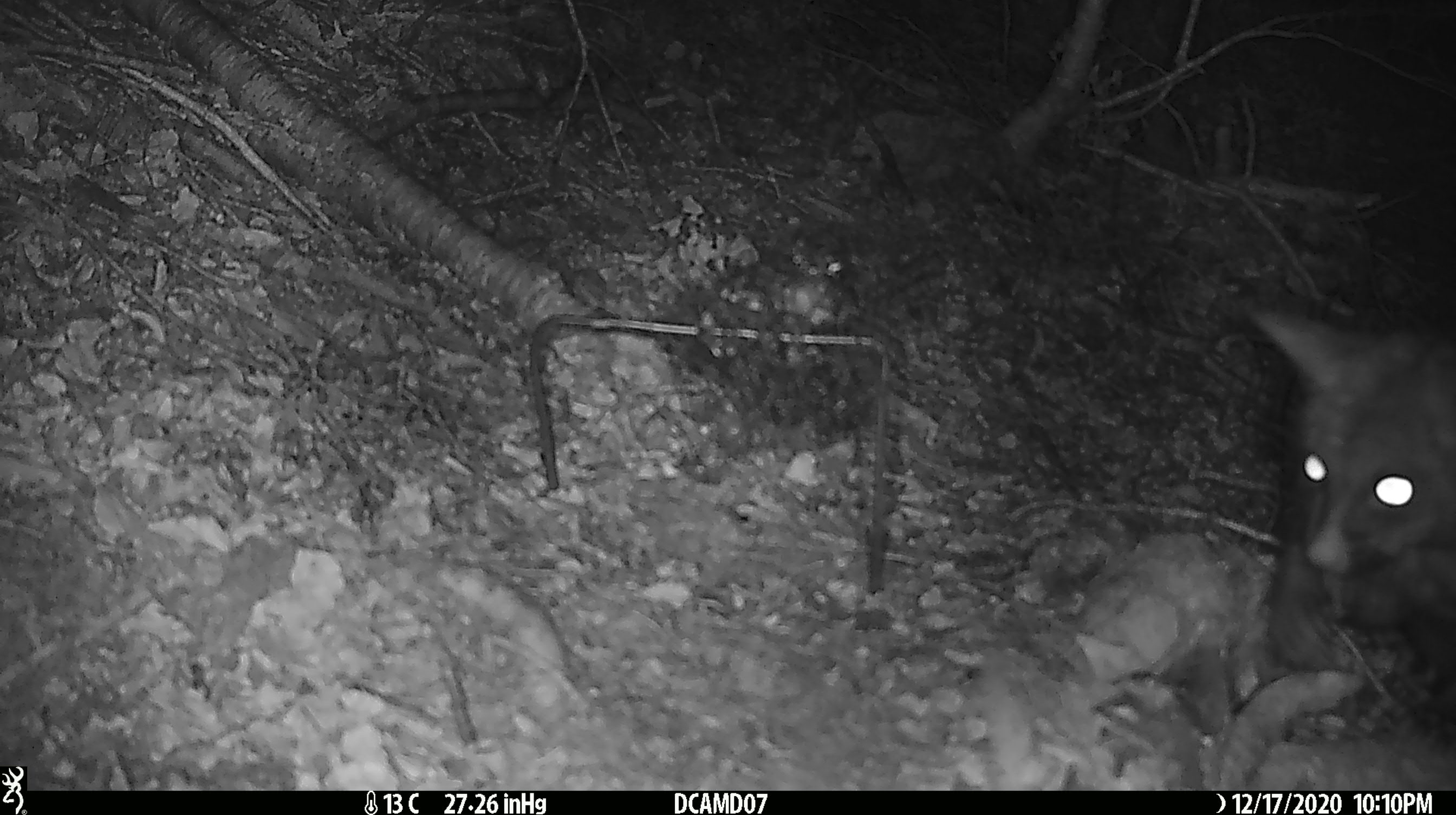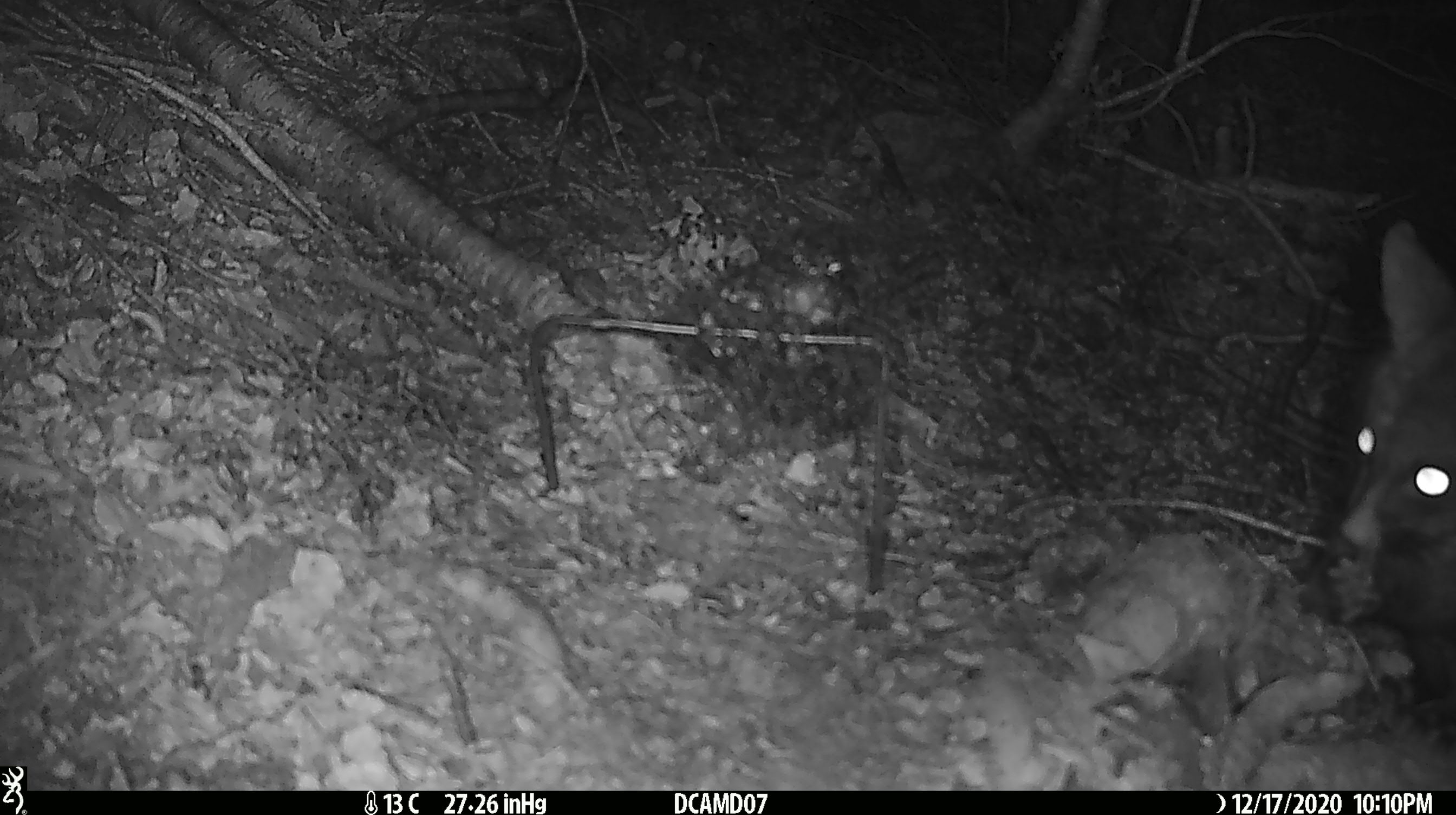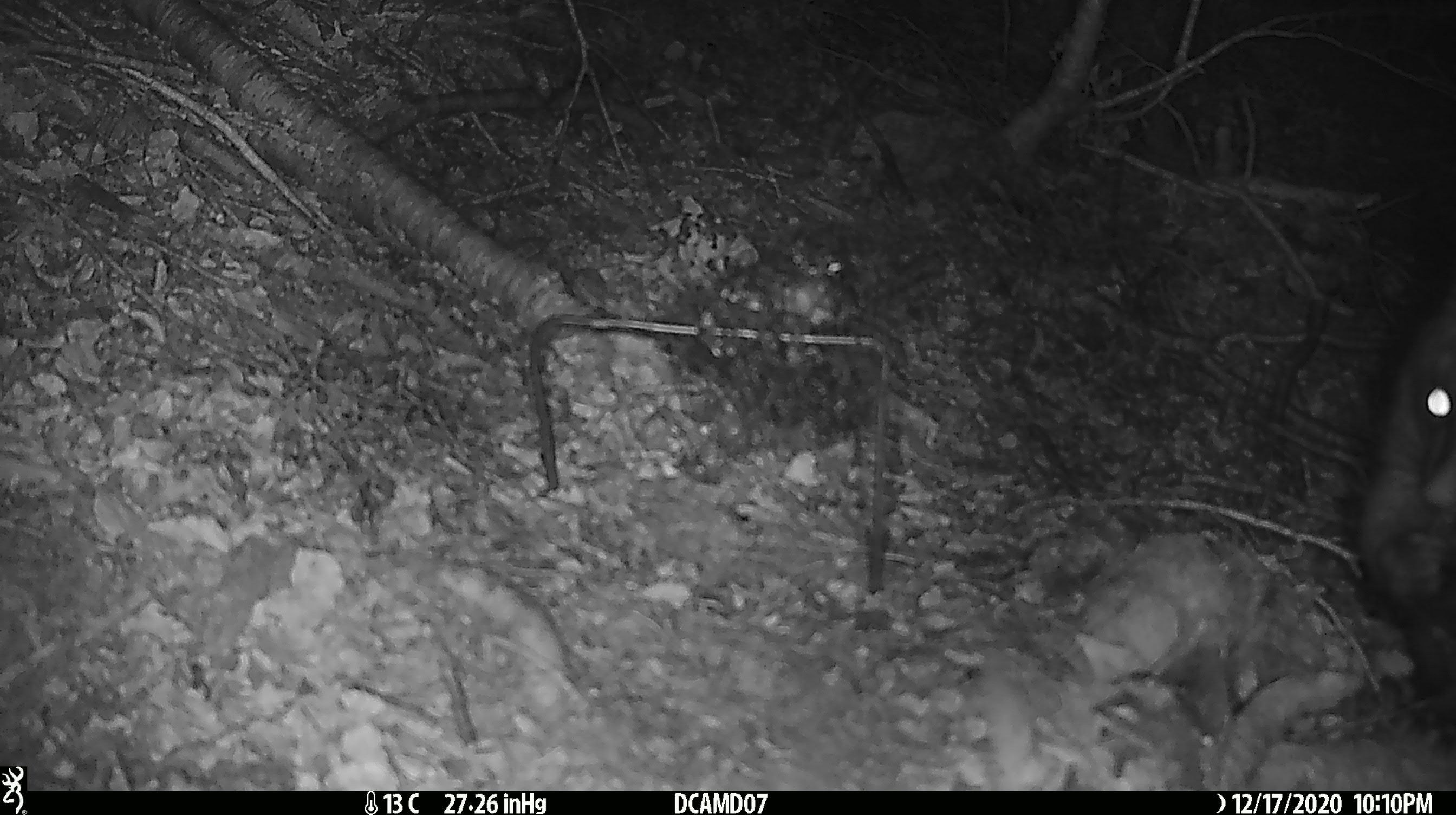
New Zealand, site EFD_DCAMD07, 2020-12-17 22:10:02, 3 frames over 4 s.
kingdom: Animalia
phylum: Chordata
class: Mammalia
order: Diprotodontia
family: Phalangeridae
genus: Trichosurus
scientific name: Trichosurus vulpecula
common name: common brushtail possum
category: possum